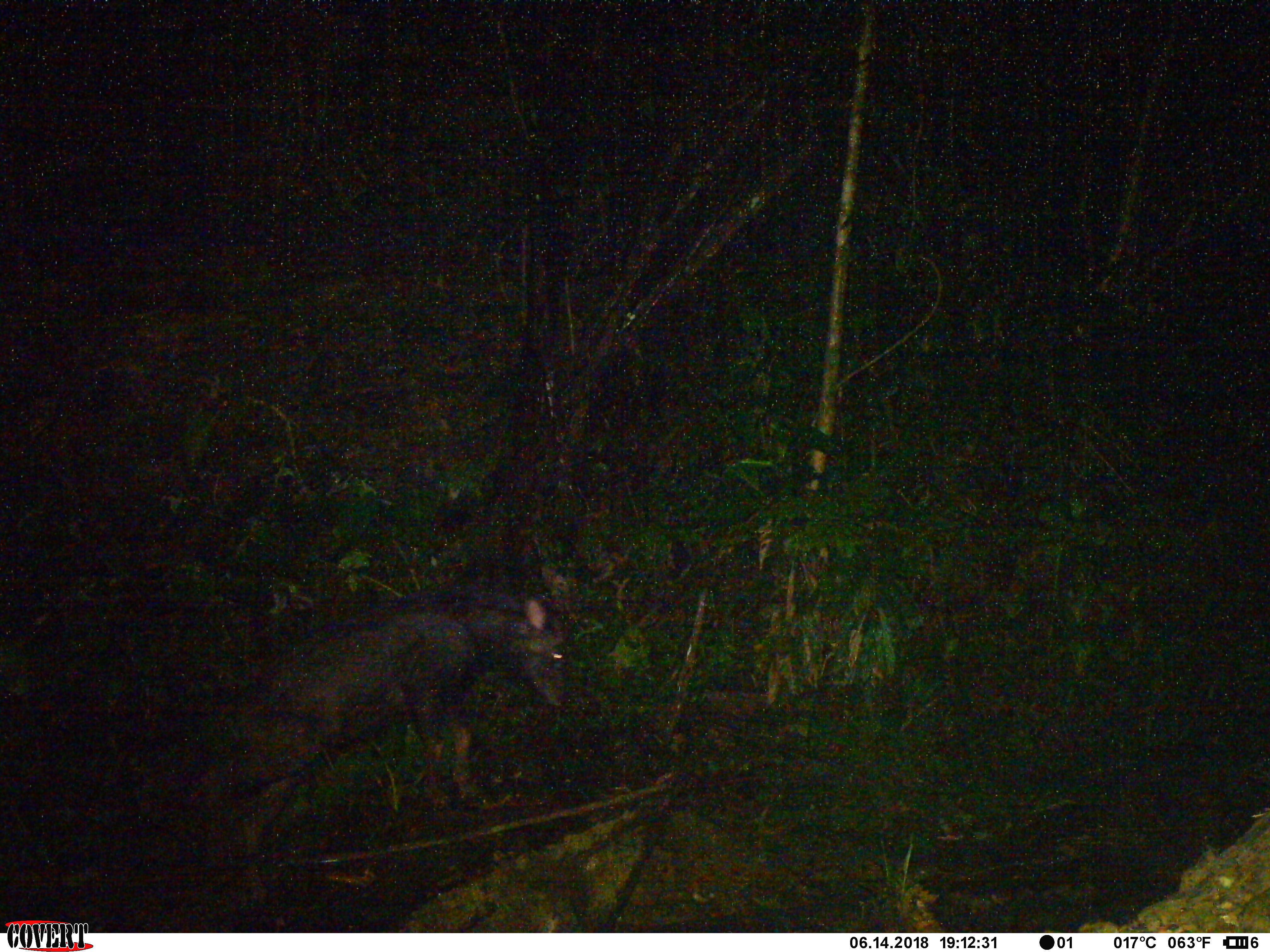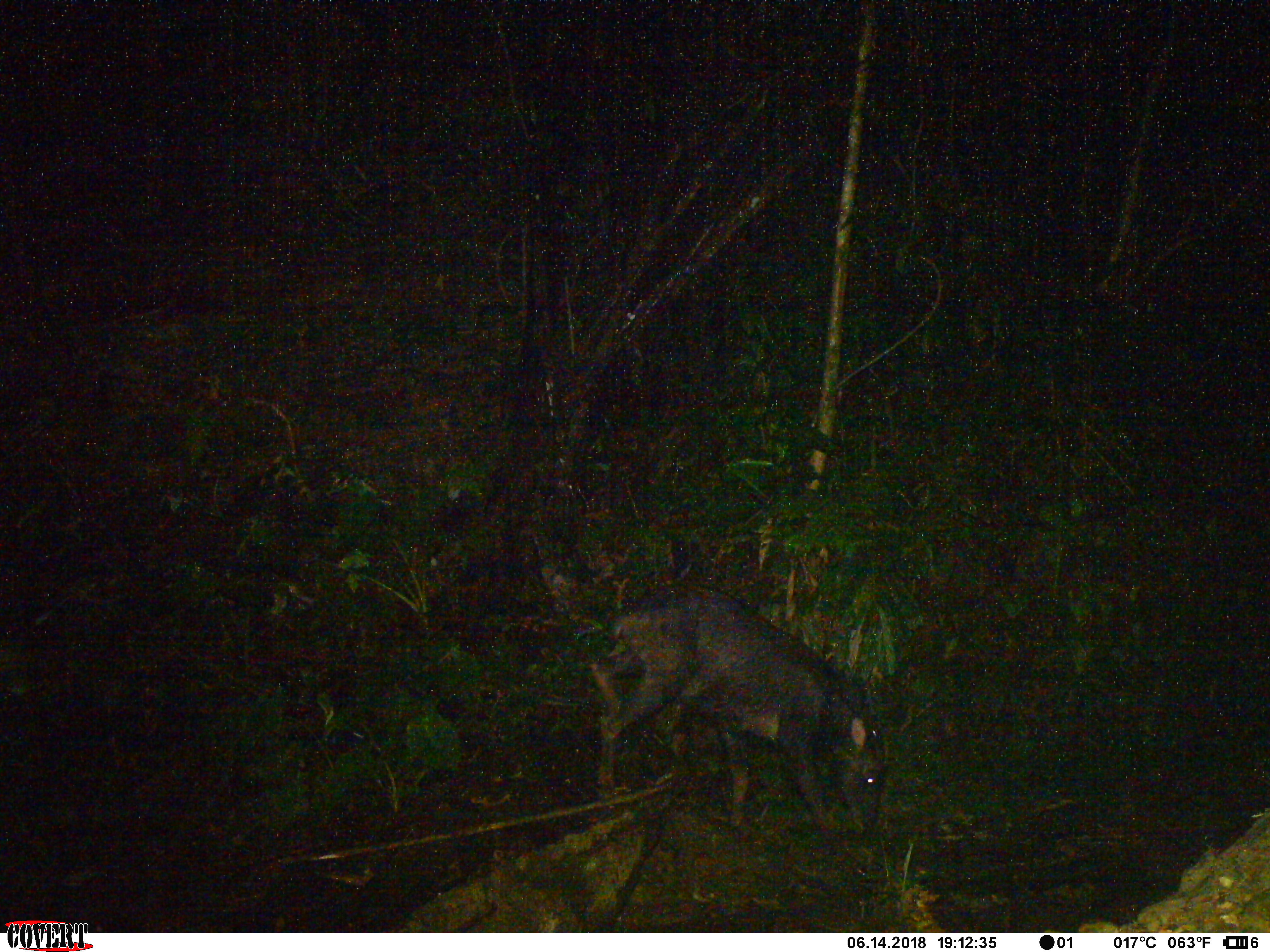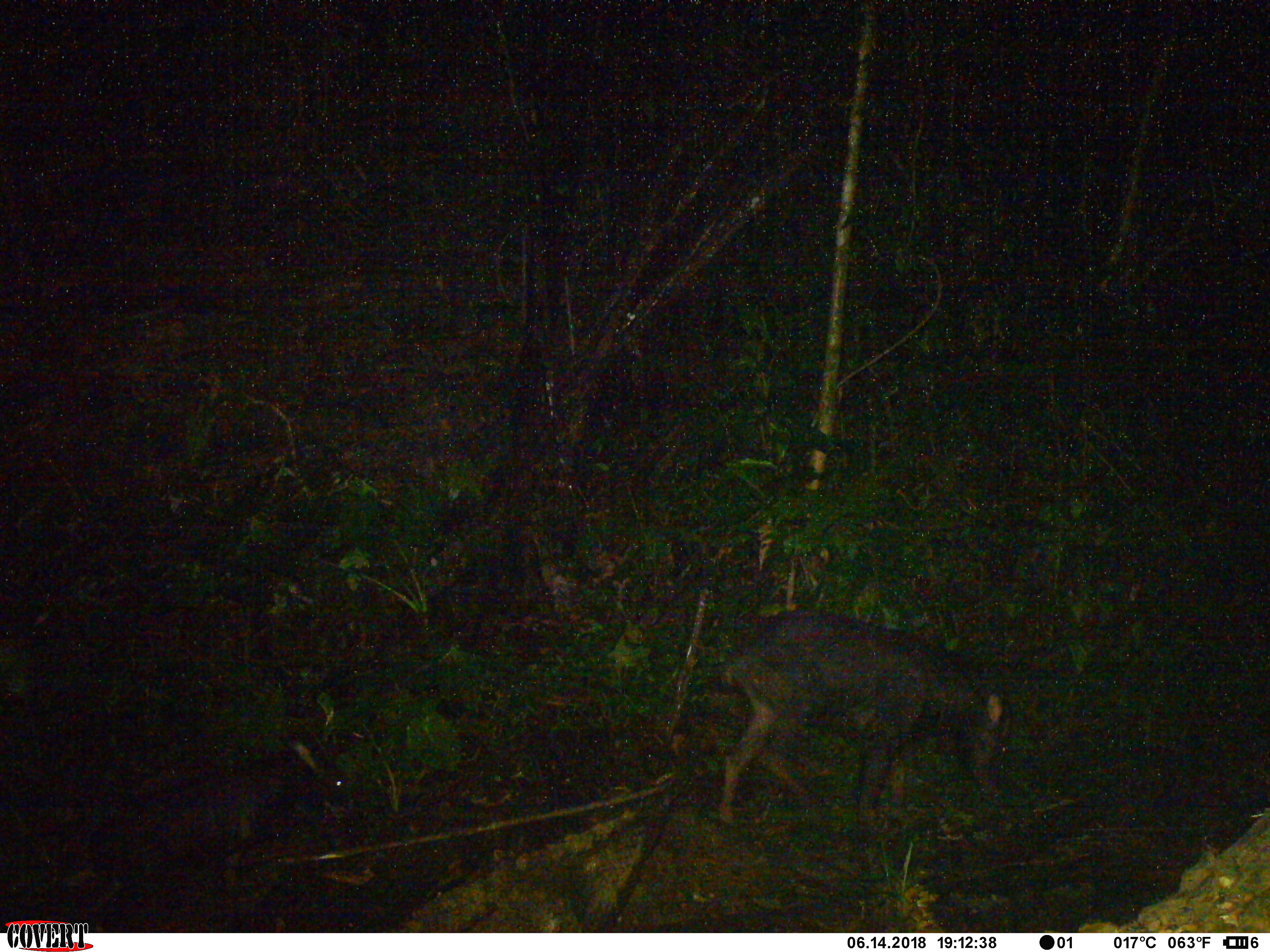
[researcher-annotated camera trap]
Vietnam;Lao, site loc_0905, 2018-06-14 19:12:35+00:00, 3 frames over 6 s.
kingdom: Animalia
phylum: Chordata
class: Mammalia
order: Artiodactyla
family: Bovidae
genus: Capricornis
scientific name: Capricornis sumatraensis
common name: chinese serow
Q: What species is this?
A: Chinese serow (Capricornis sumatraensis).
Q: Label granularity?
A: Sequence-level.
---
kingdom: Animalia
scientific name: Animalia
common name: animal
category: unidentified animal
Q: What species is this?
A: Unidentified animal (animal) (Animalia).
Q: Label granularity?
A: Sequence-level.